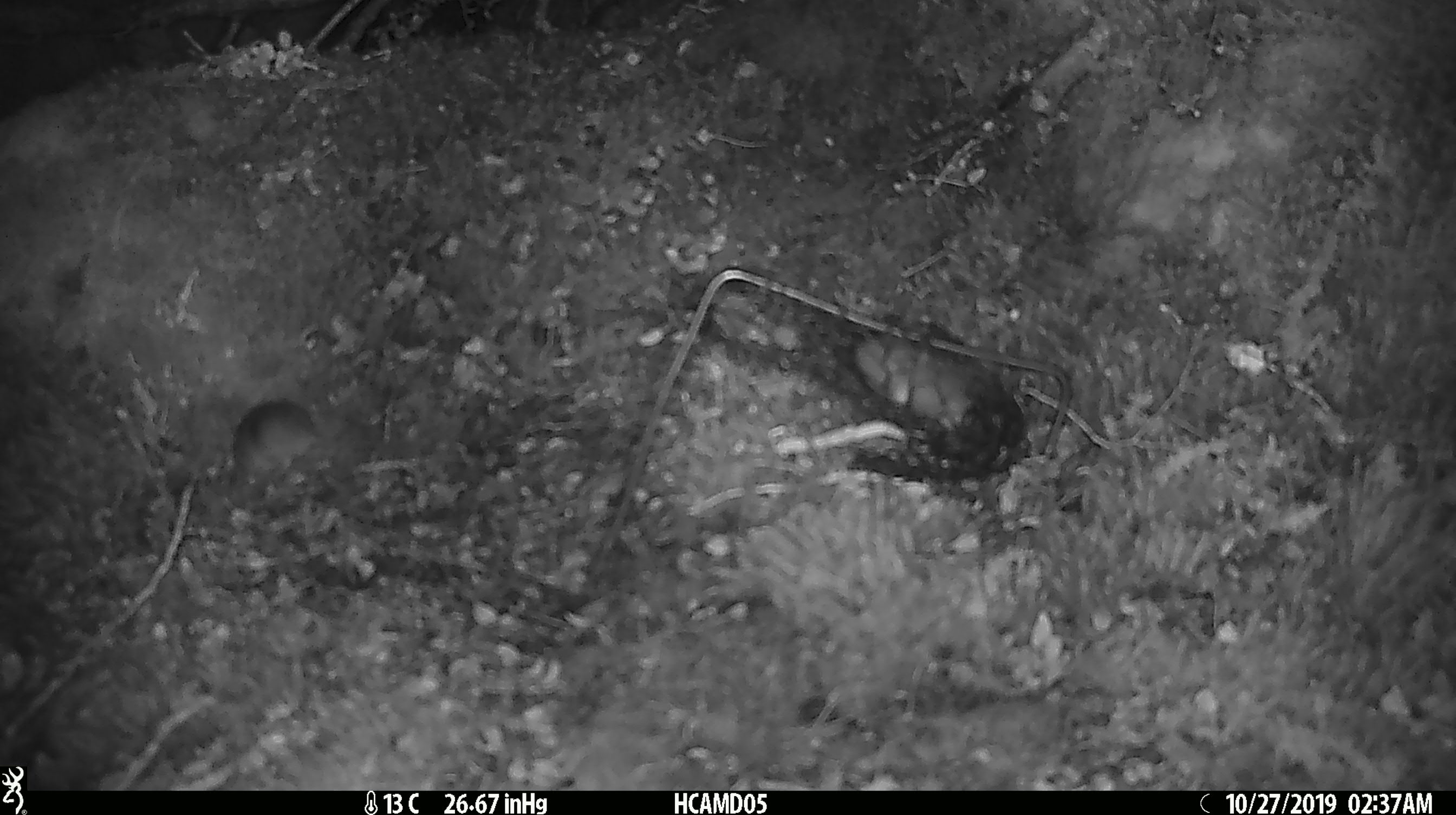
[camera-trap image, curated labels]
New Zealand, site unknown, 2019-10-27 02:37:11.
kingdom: Animalia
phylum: Chordata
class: Mammalia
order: Rodentia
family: Muridae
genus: Mus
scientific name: Mus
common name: mouse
Mouse (Mus).